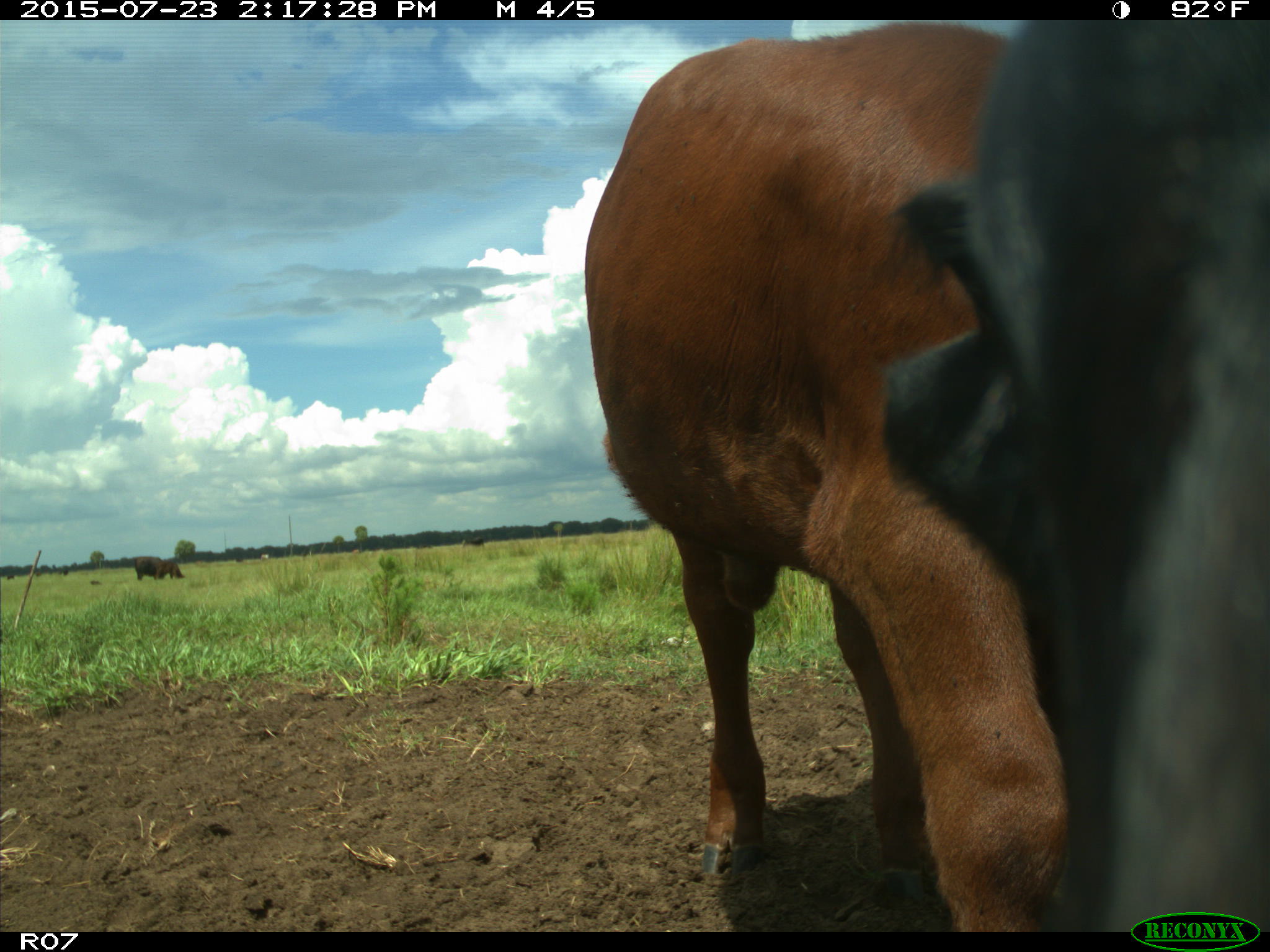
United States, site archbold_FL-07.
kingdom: Animalia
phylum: Chordata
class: Mammalia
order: Artiodactyla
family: Bovidae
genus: Bos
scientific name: Bos taurus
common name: domestic cow